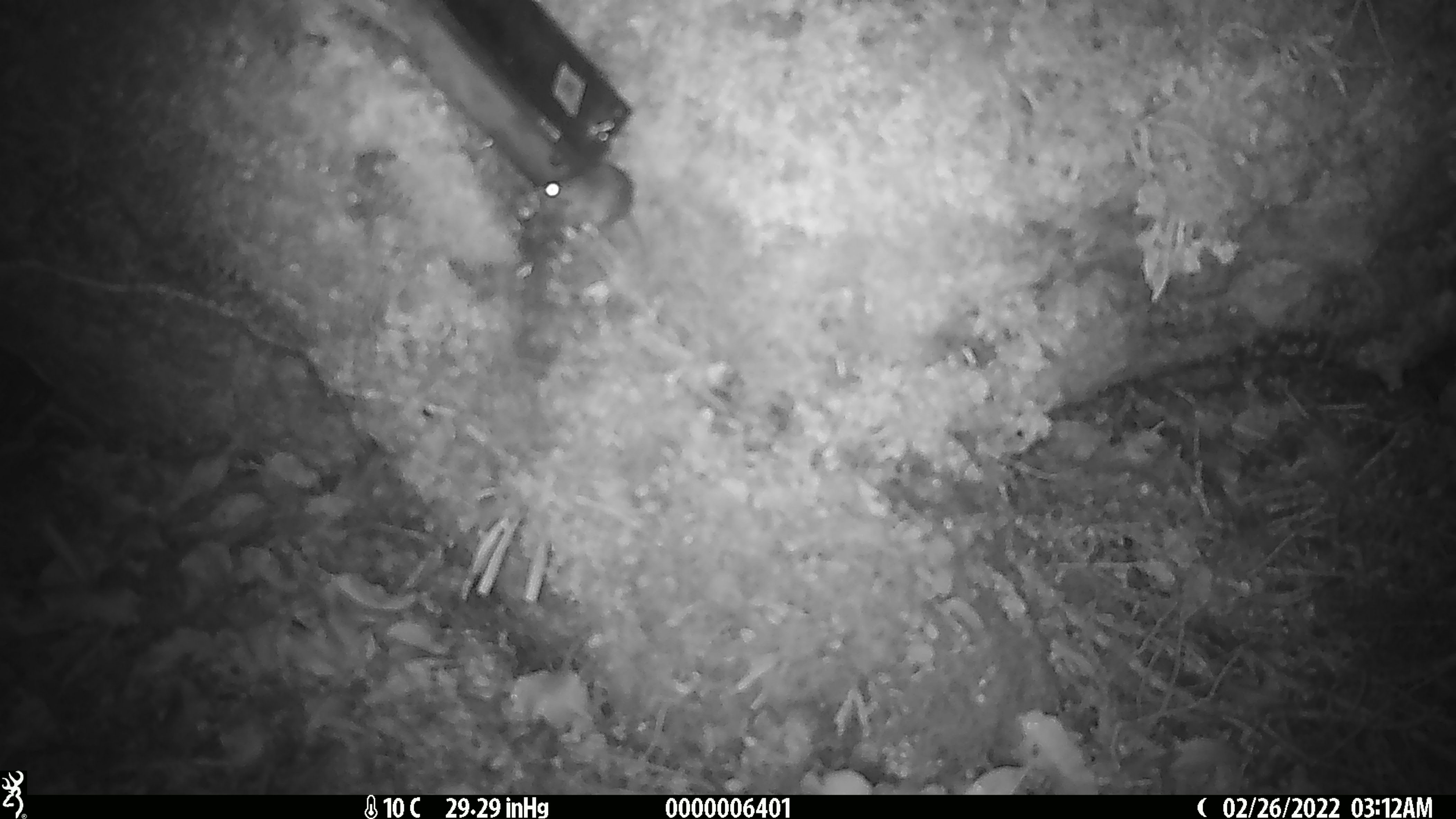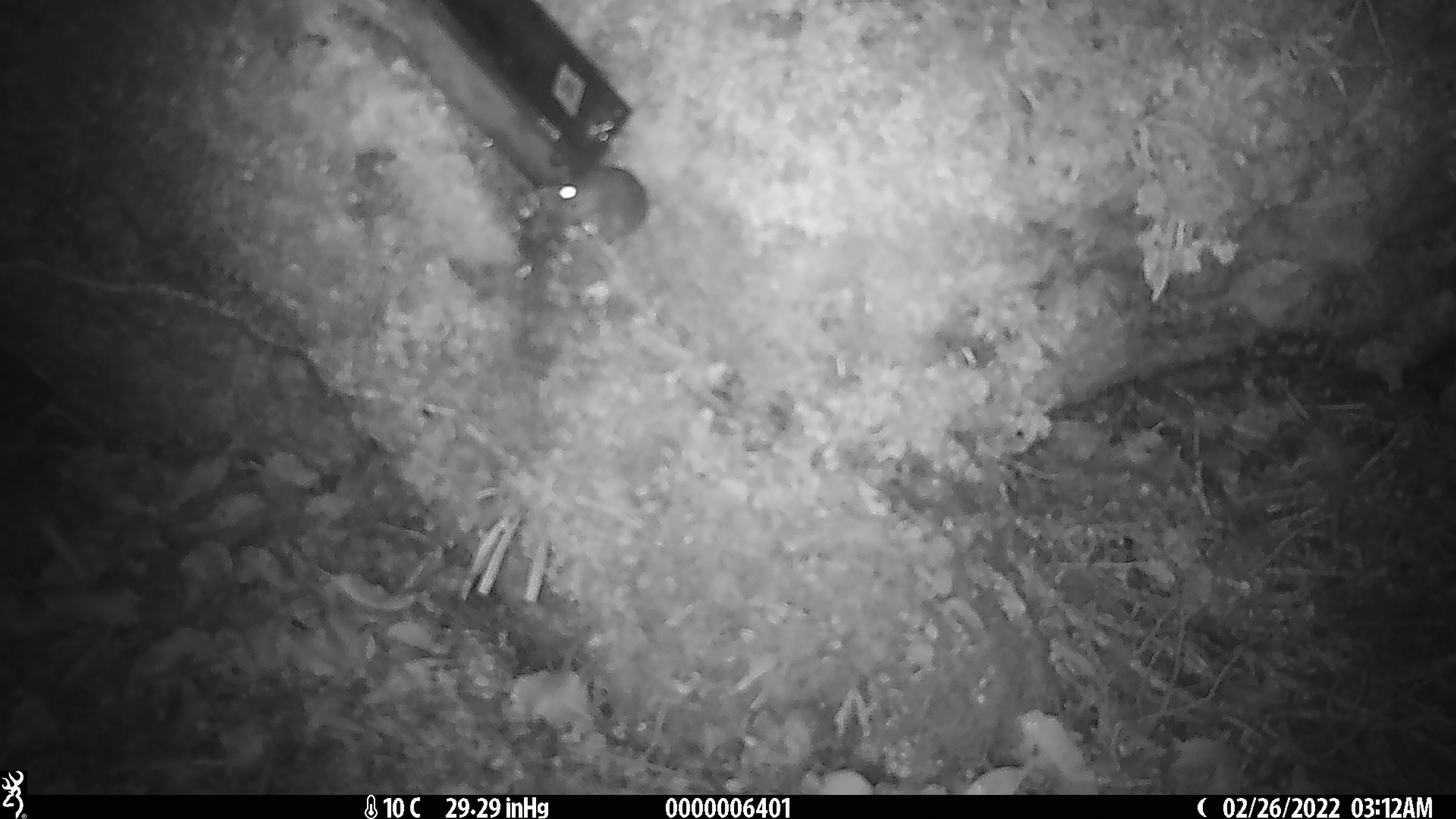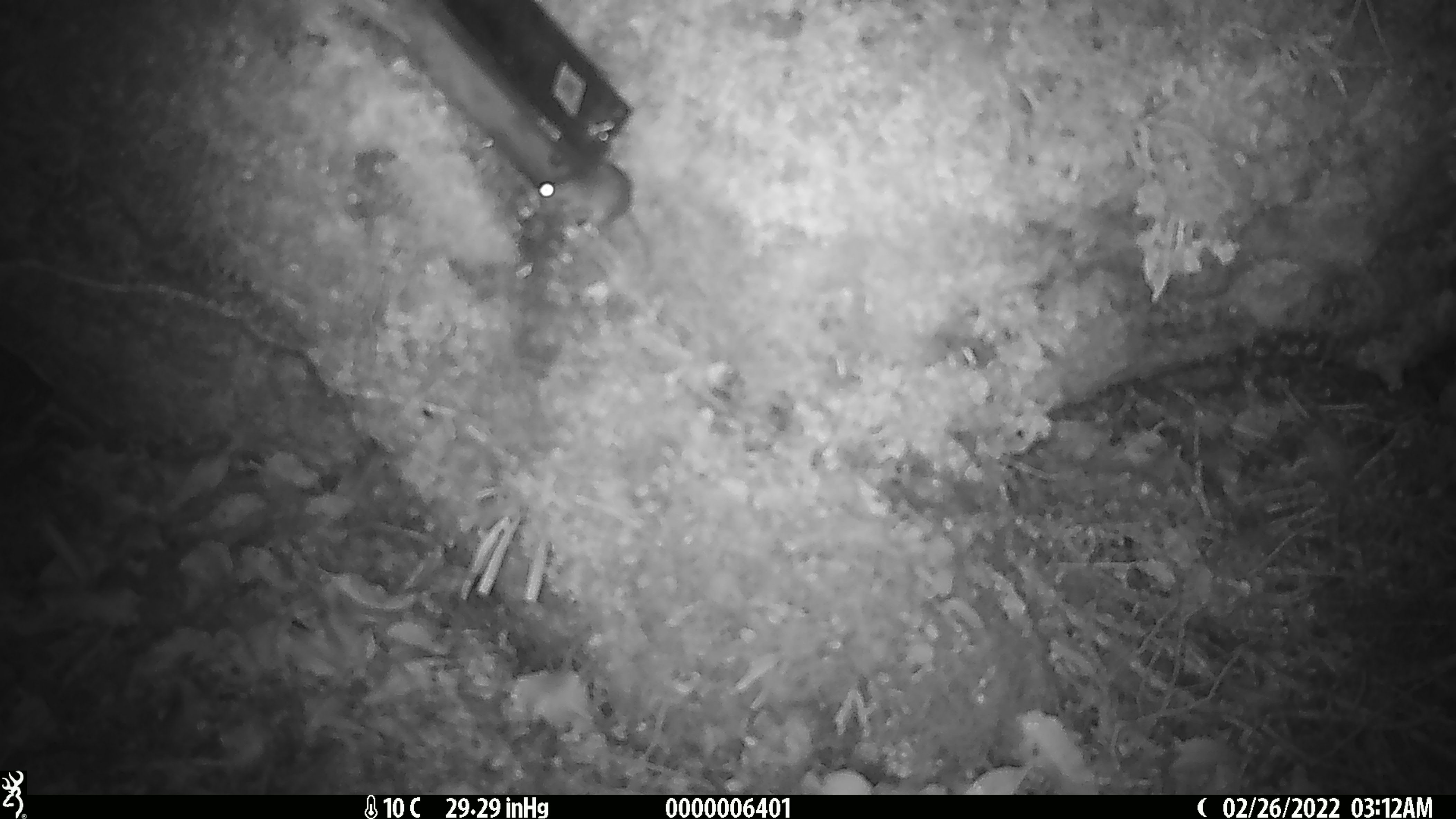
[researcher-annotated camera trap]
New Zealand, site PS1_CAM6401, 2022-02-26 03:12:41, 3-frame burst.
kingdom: Animalia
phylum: Chordata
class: Mammalia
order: Rodentia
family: Muridae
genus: Mus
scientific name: Mus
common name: mouse